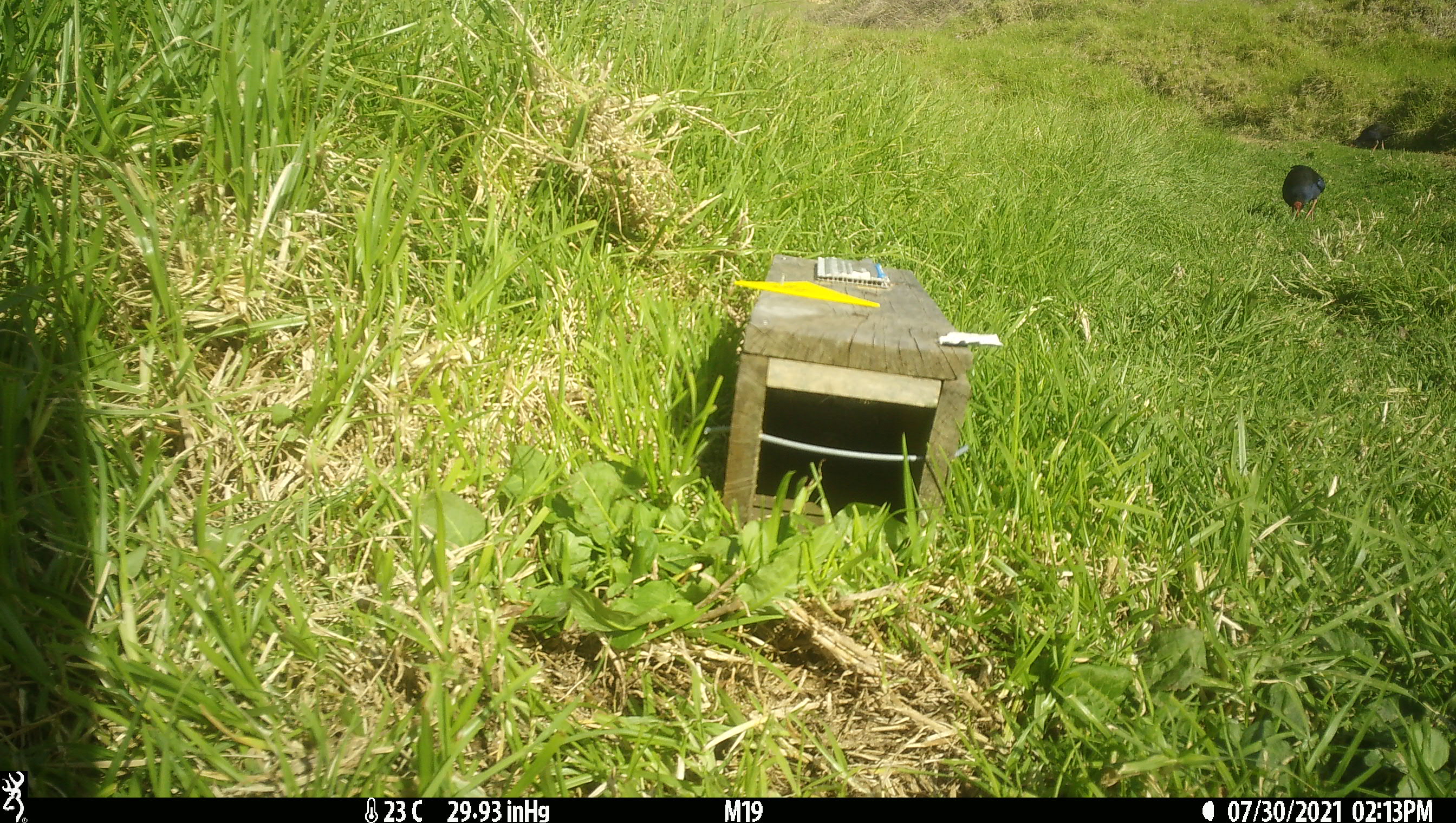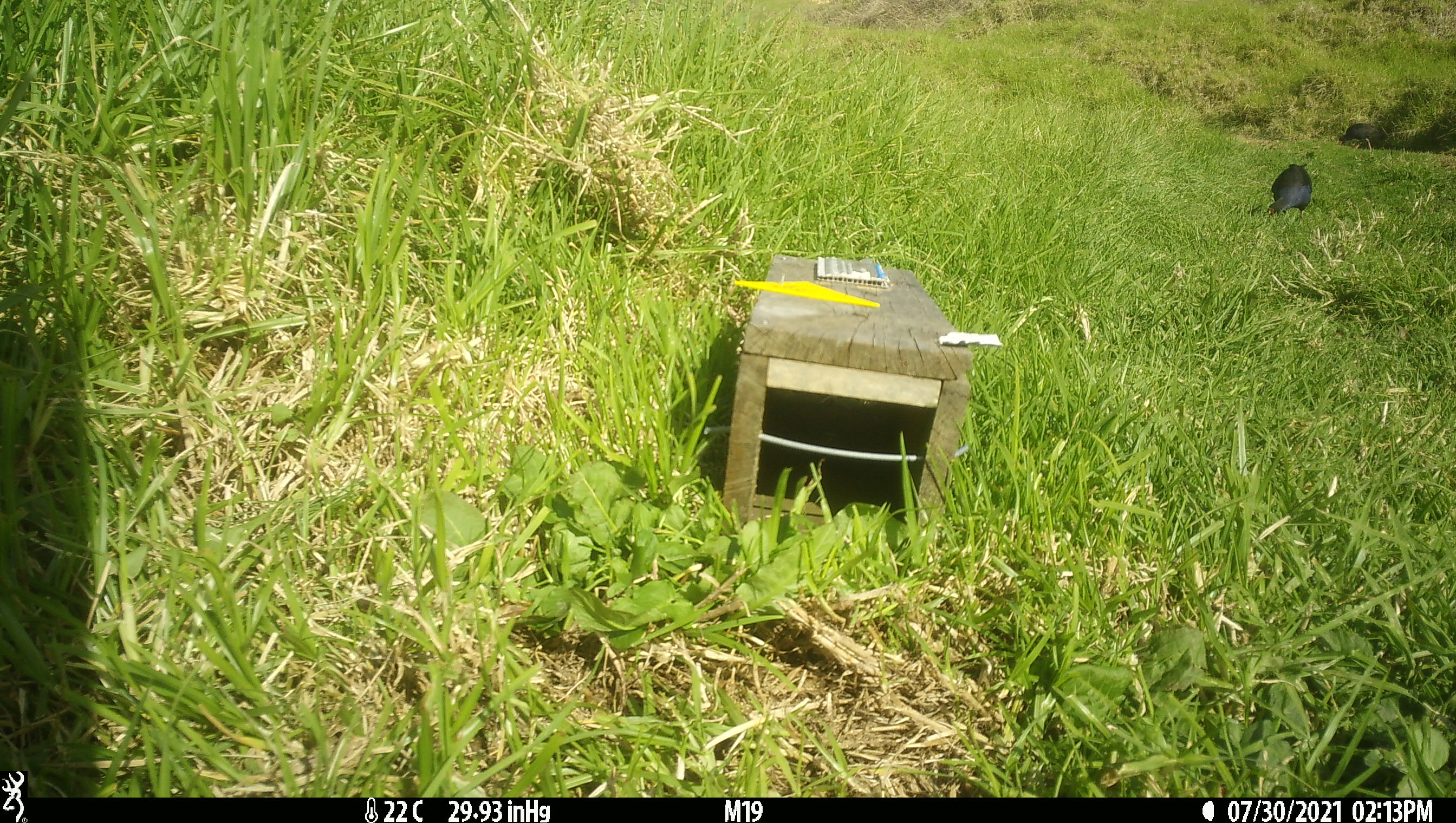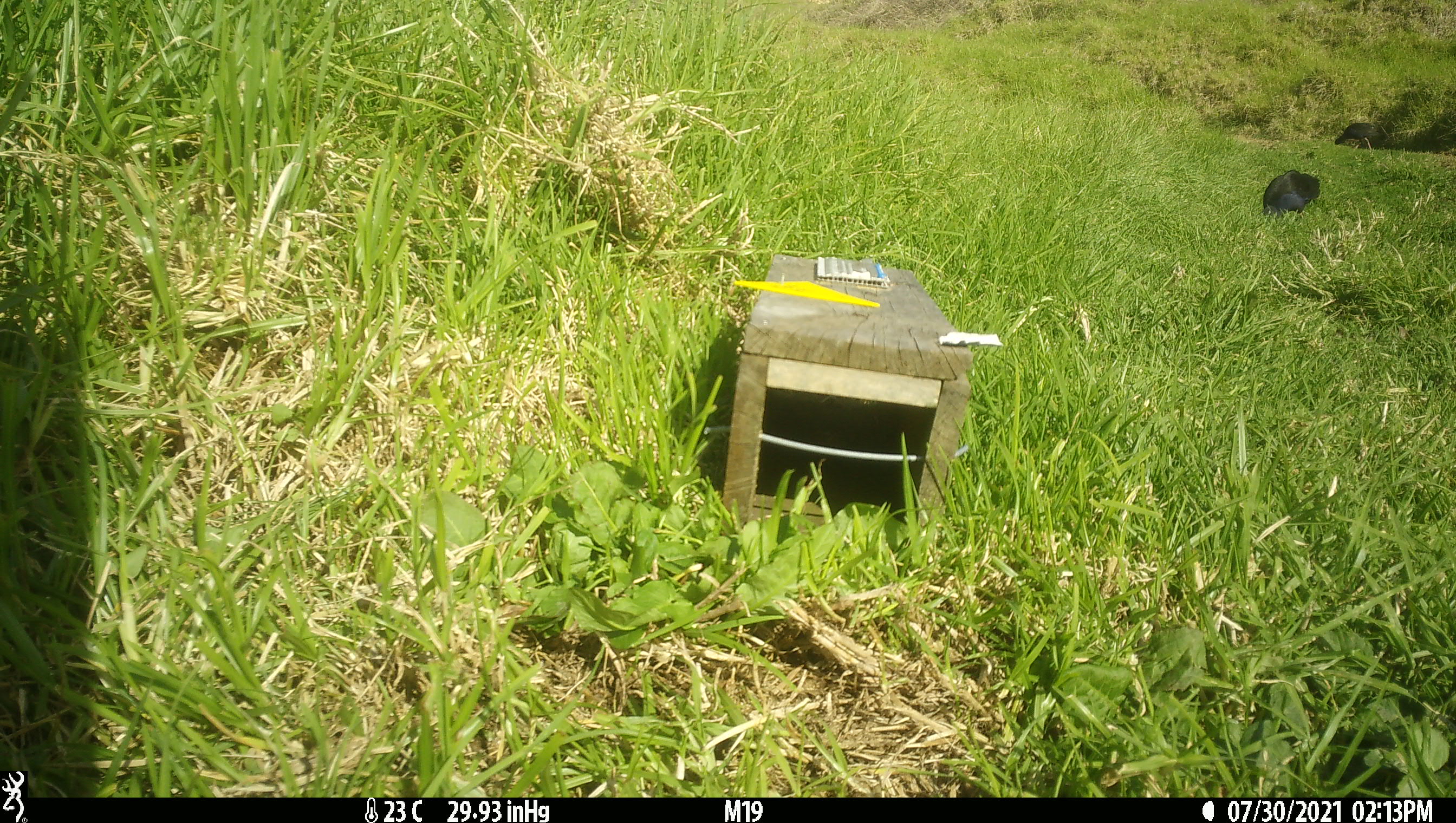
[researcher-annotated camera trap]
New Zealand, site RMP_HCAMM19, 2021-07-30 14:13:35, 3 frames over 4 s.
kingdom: Animalia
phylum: Chordata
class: Aves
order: Gruiformes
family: Rallidae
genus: Porphyrio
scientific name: Porphyrio melanotus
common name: australasian swamphen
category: pukeko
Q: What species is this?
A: Pukeko (australasian swamphen) (Porphyrio melanotus).